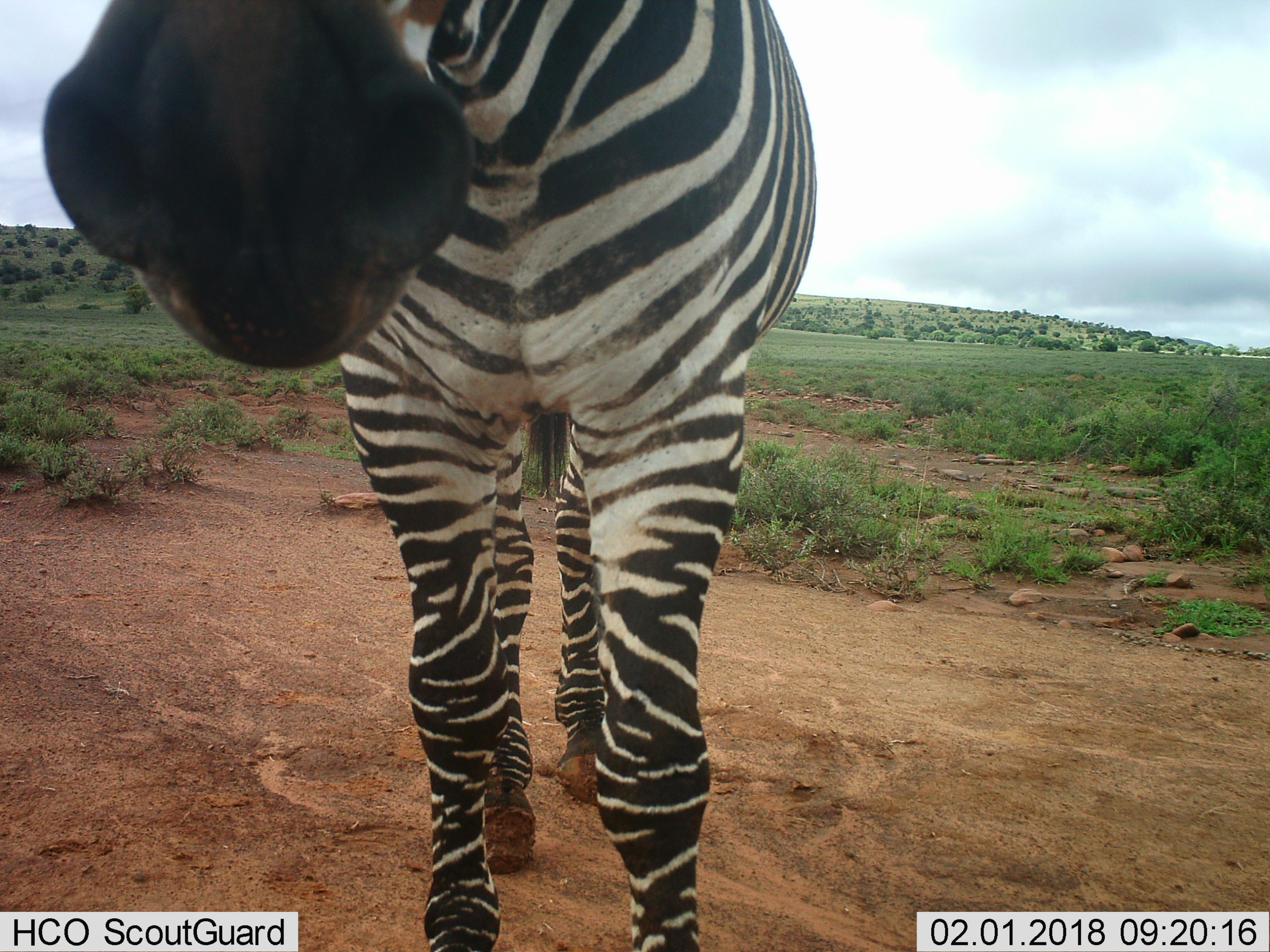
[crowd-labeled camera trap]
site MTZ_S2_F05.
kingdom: Animalia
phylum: Chordata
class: Mammalia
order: Perissodactyla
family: Equidae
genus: Equus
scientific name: Equus zebra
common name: mountain zebra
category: zebramountain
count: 1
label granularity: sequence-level